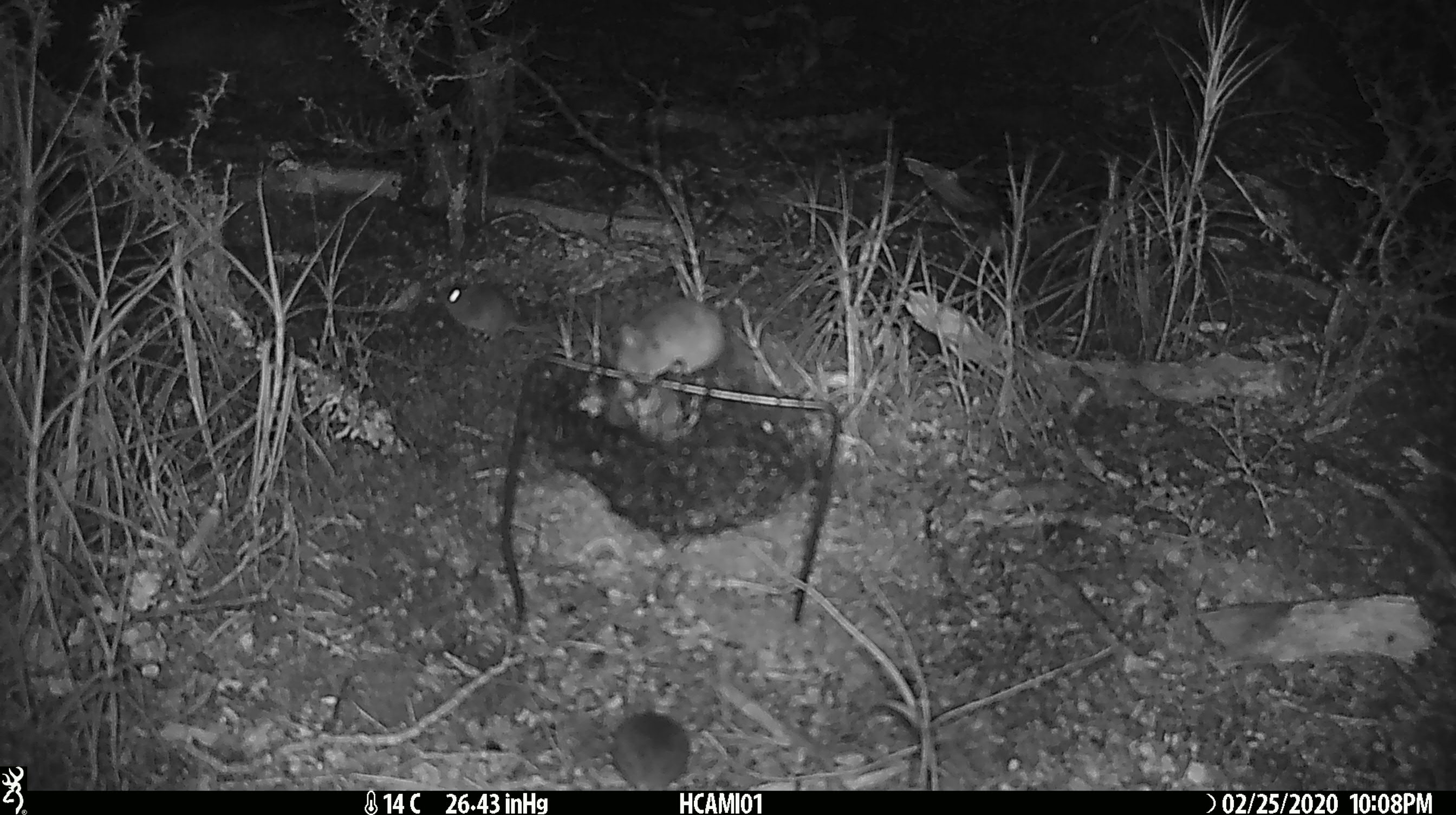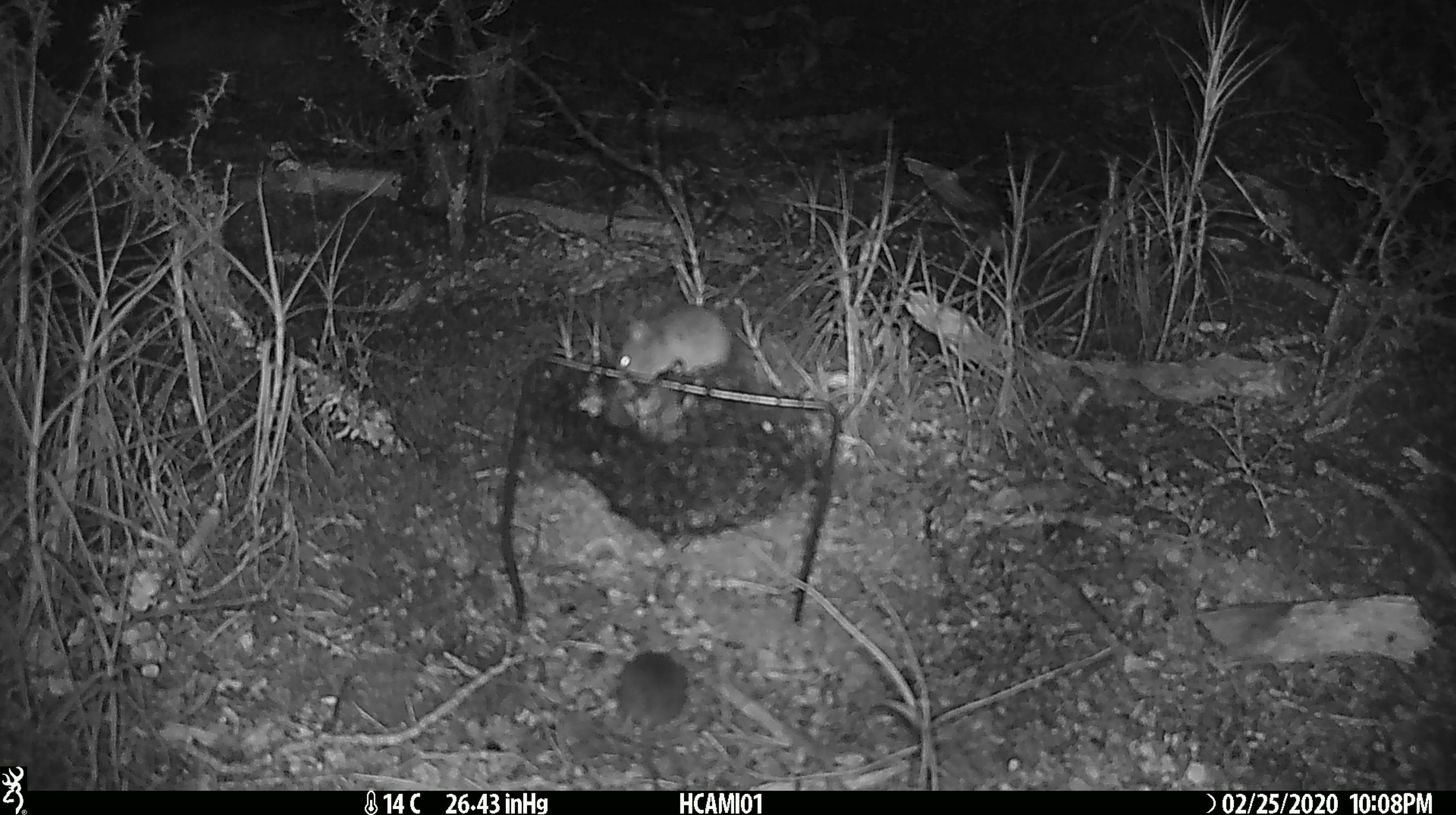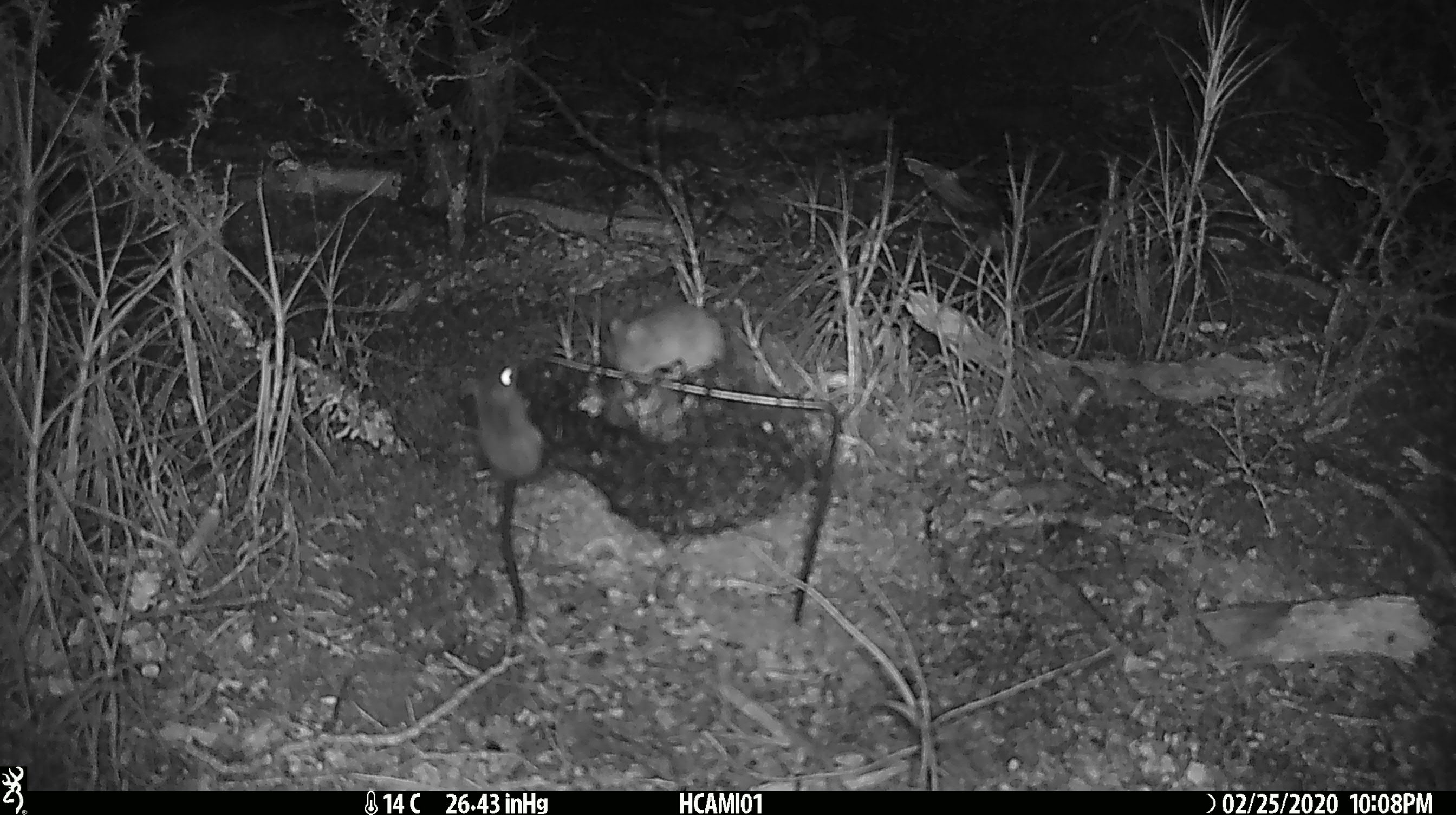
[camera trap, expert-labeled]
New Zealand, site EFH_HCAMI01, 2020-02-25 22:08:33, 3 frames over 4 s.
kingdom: Animalia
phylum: Chordata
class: Mammalia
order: Rodentia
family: Muridae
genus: Mus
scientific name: Mus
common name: mouse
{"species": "mouse (Mus)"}